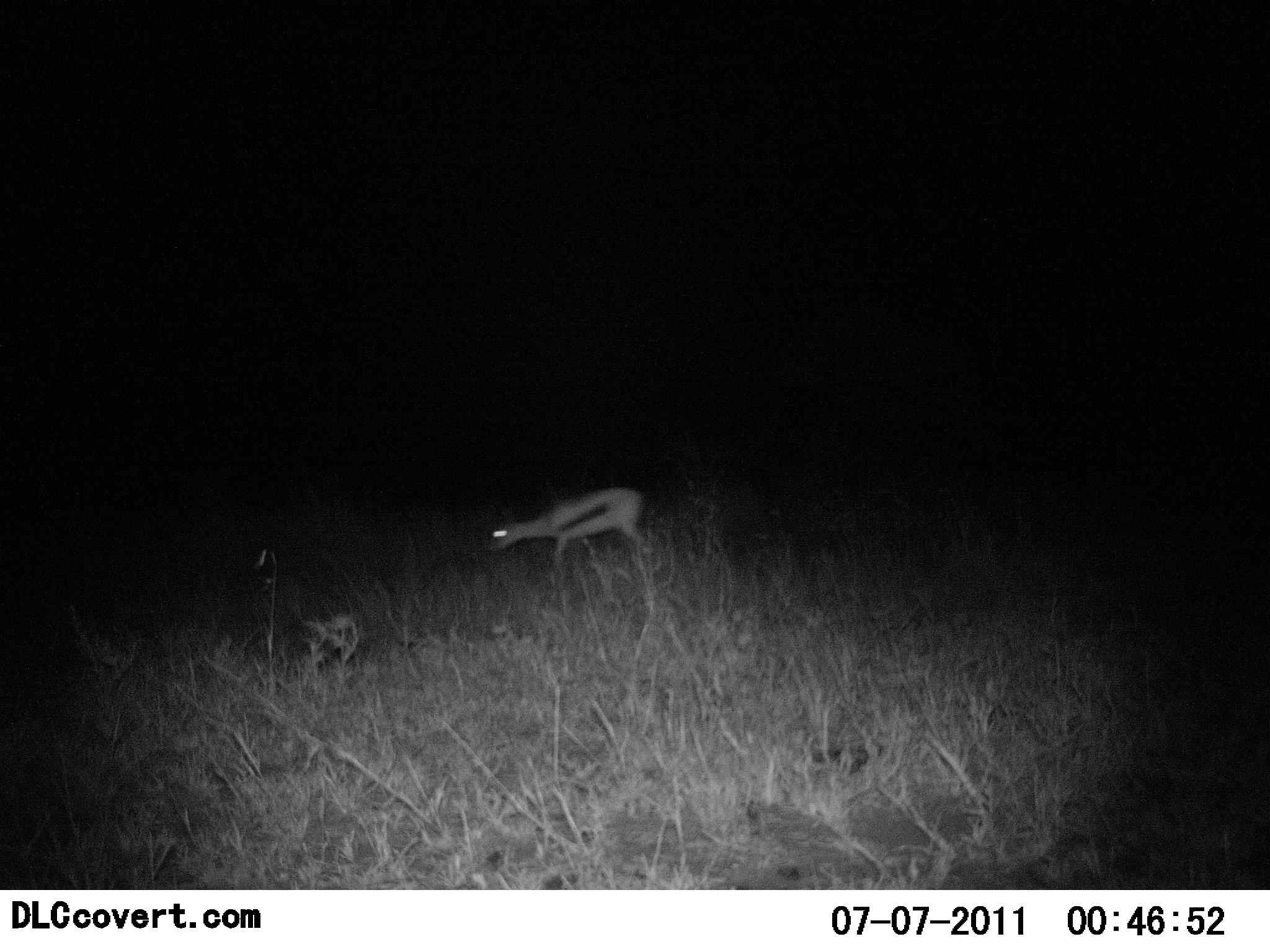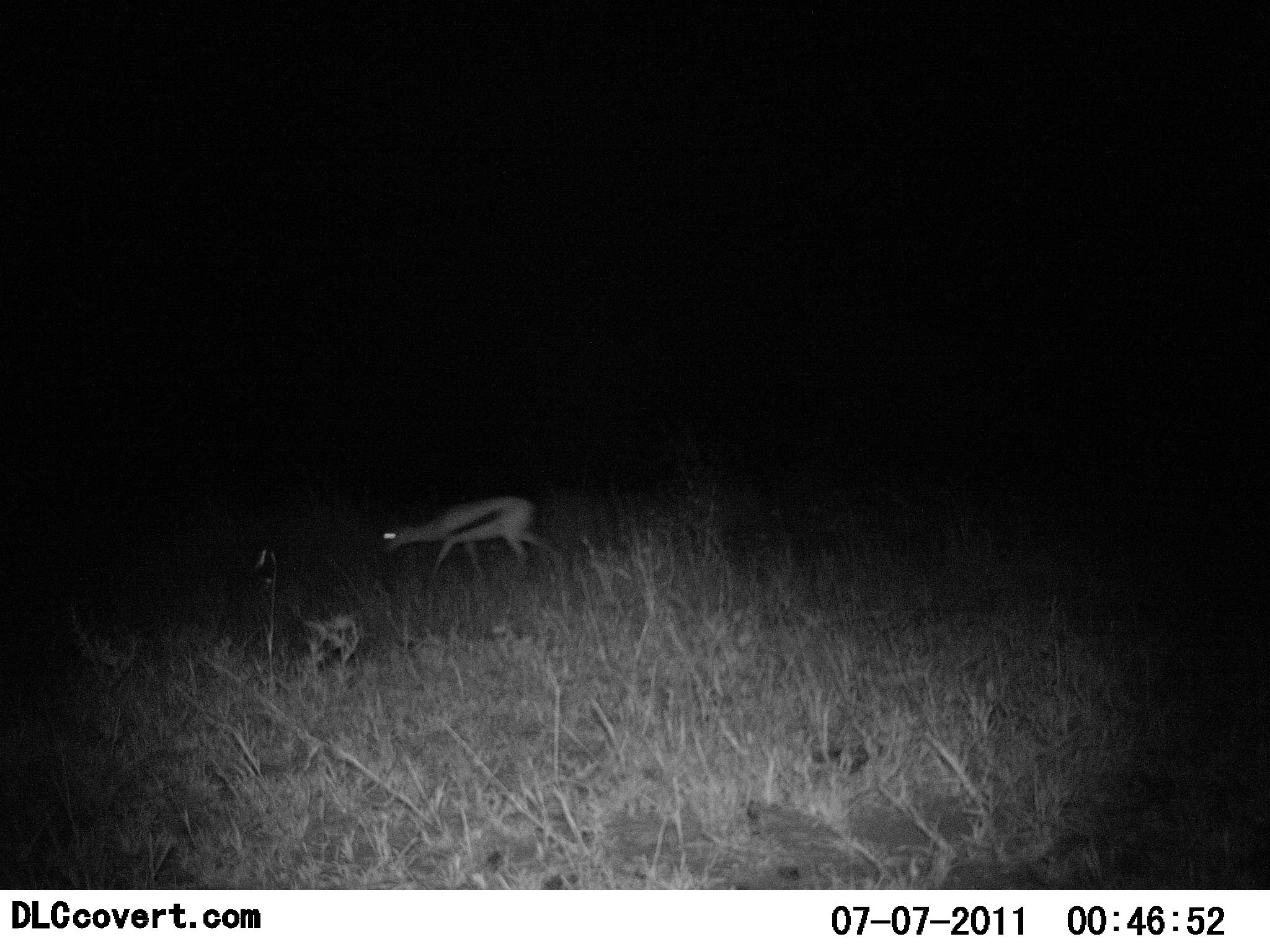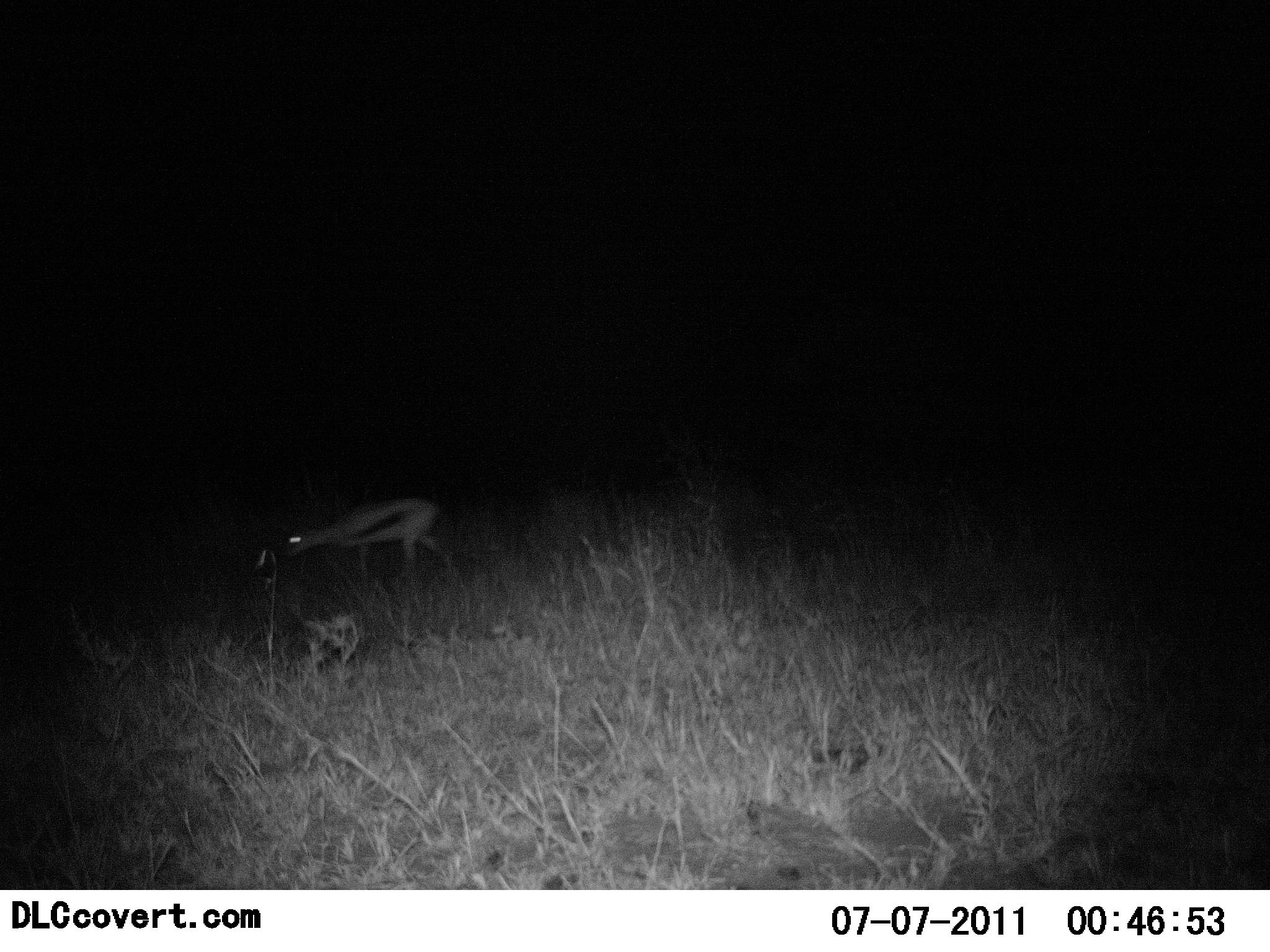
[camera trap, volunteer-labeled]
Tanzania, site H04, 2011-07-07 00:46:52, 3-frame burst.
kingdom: Animalia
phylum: Chordata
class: Mammalia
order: Artiodactyla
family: Bovidae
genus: Eudorcas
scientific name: Eudorcas thomsonii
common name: thomson's gazelle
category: gazellethomsons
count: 1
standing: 8%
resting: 0%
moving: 92%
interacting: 0%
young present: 0%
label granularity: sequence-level